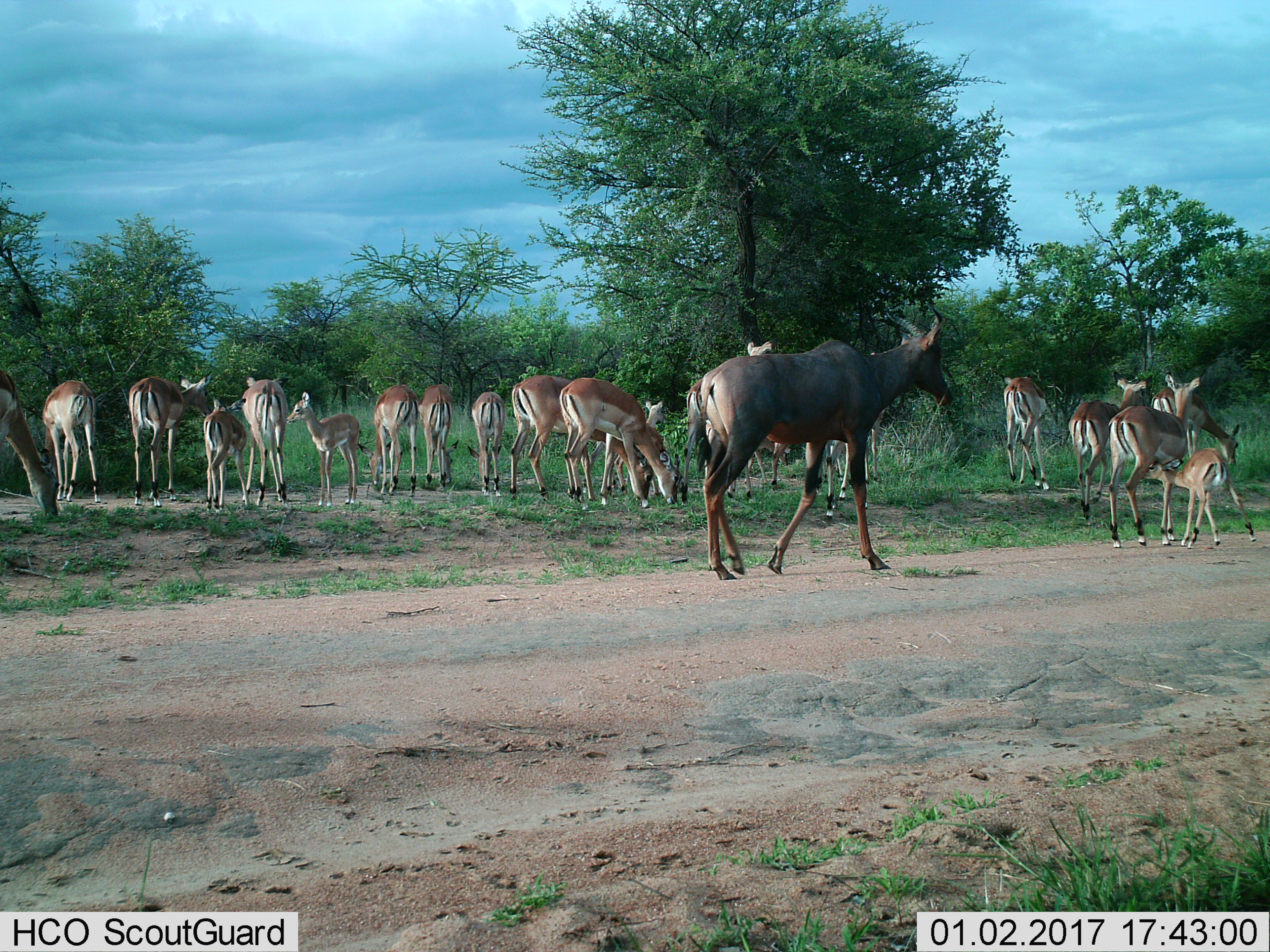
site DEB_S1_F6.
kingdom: Animalia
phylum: Chordata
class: Mammalia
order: Artiodactyla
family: Bovidae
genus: Aepyceros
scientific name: Aepyceros melampus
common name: impala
Impala (Aepyceros melampus), count 11-50. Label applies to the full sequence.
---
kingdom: Animalia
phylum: Chordata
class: Mammalia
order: Artiodactyla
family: Bovidae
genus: Damaliscus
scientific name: Damaliscus lunatus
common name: tsessebe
Tsessebe (Damaliscus lunatus), count 1. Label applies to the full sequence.